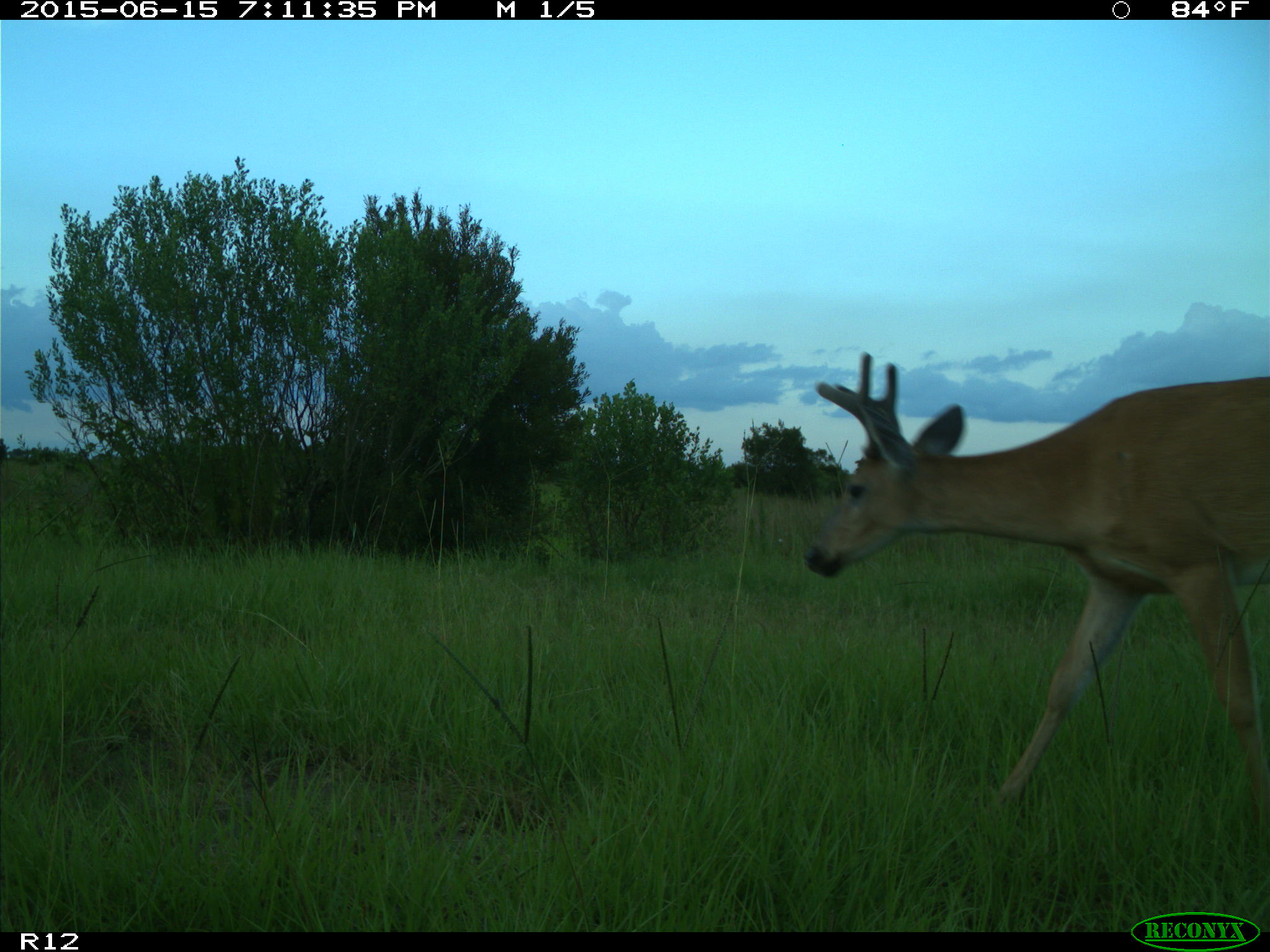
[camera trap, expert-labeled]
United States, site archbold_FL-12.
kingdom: Animalia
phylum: Chordata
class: Mammalia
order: Artiodactyla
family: Cervidae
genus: Odocoileus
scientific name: Odocoileus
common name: deer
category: unidentified deer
Unidentified deer (deer) (Odocoileus).